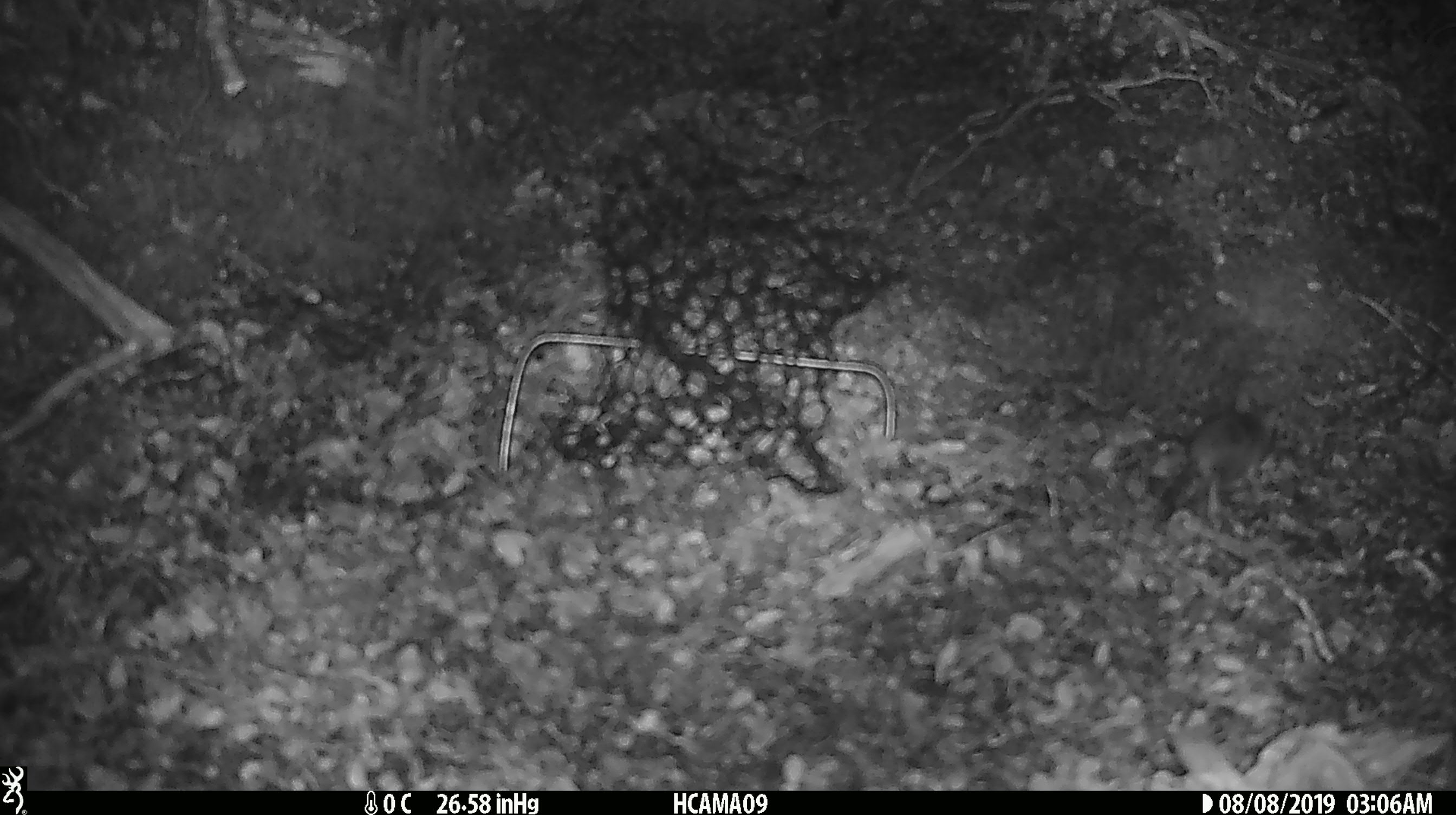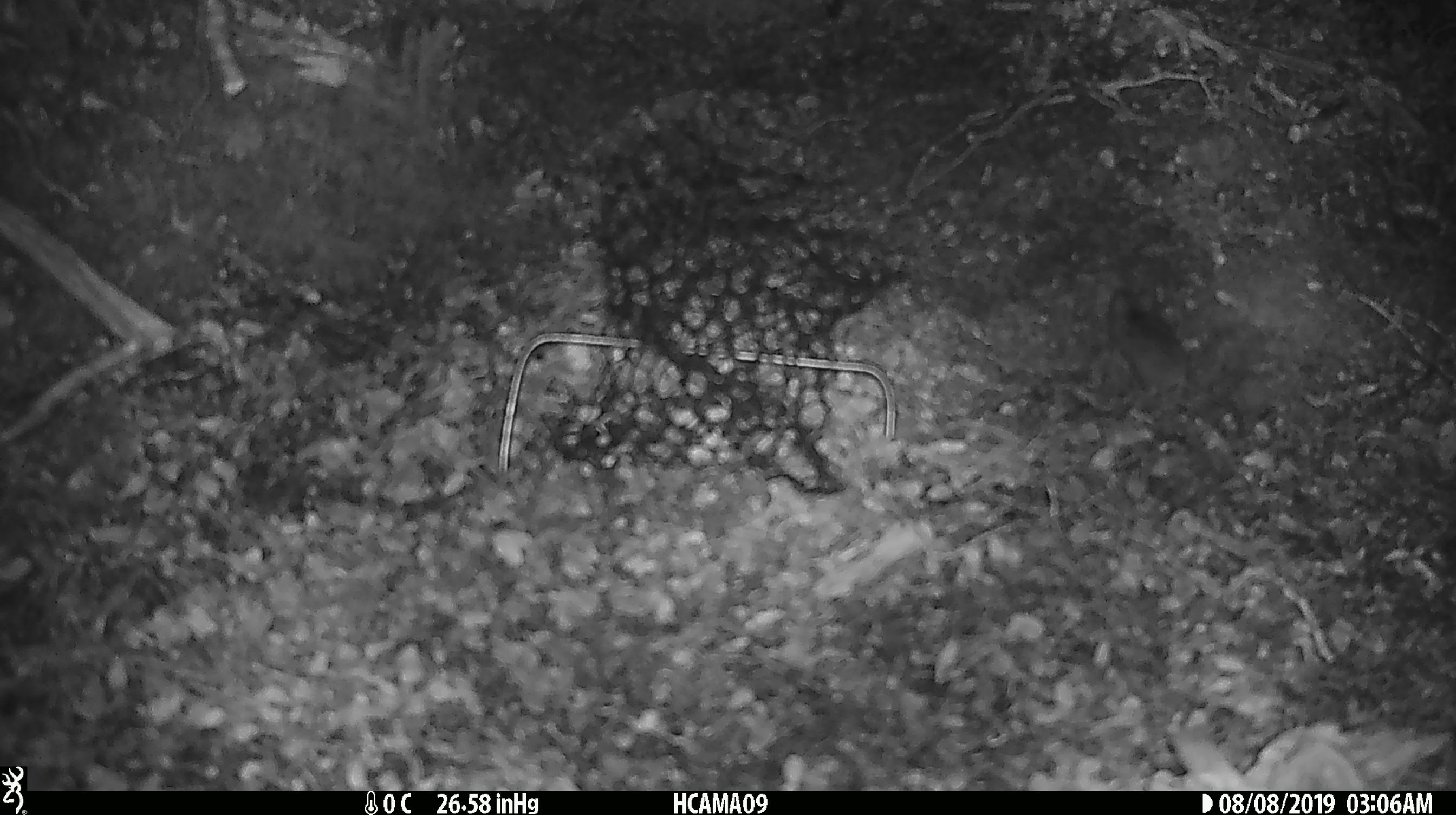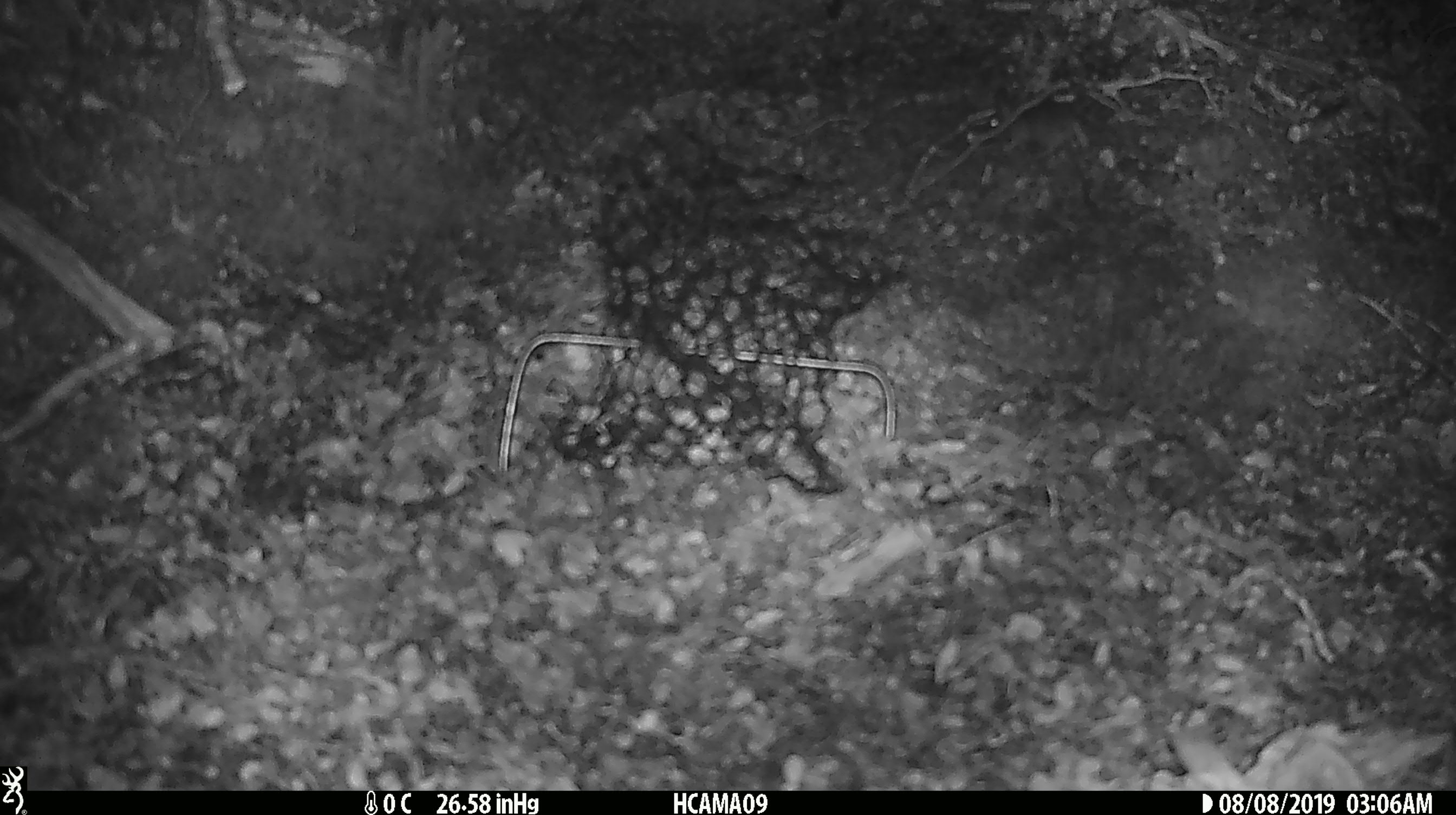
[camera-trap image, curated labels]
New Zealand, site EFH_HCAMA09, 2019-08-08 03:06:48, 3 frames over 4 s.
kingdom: Animalia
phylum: Chordata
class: Mammalia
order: Rodentia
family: Muridae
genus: Mus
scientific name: Mus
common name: mouse